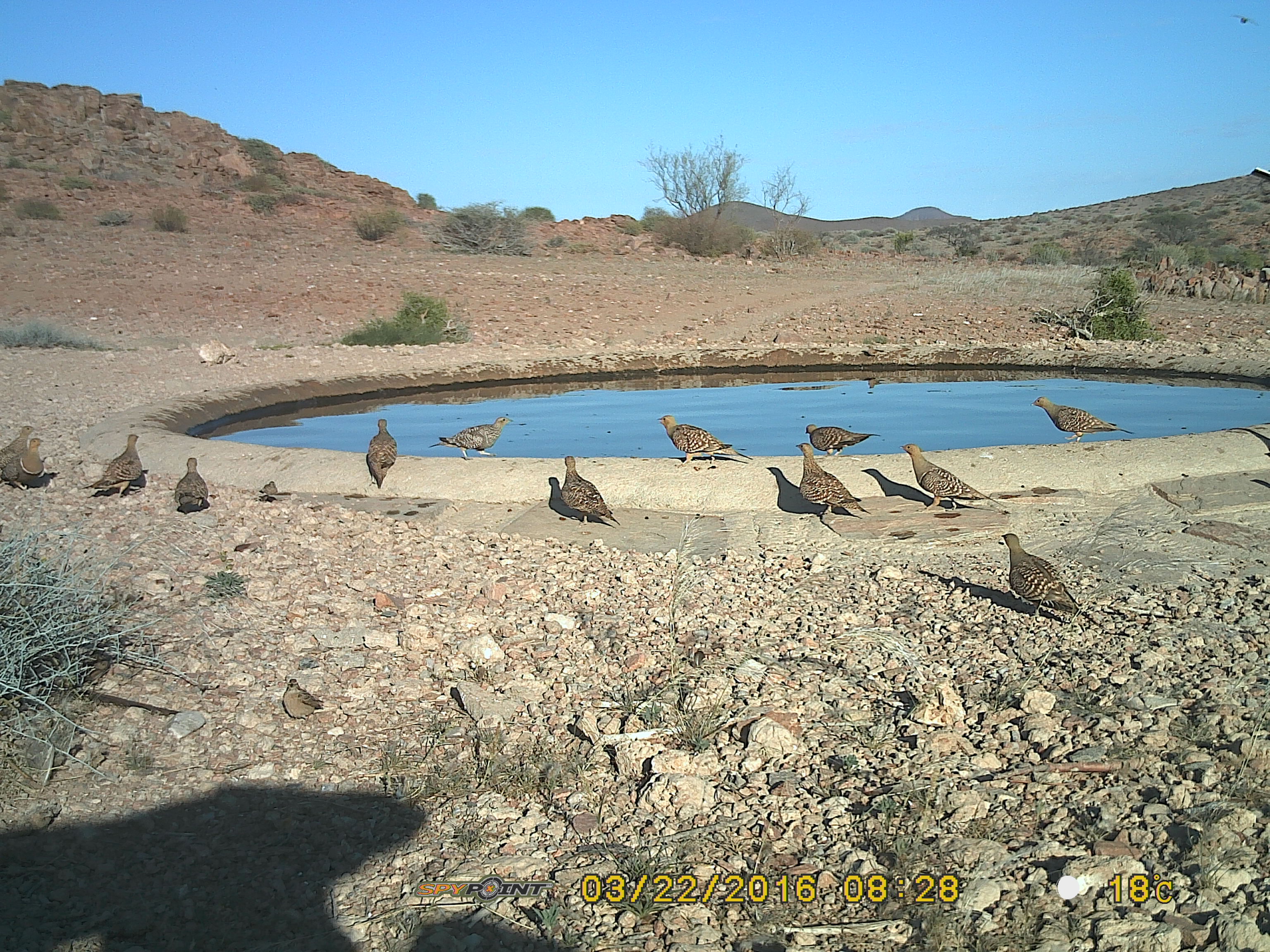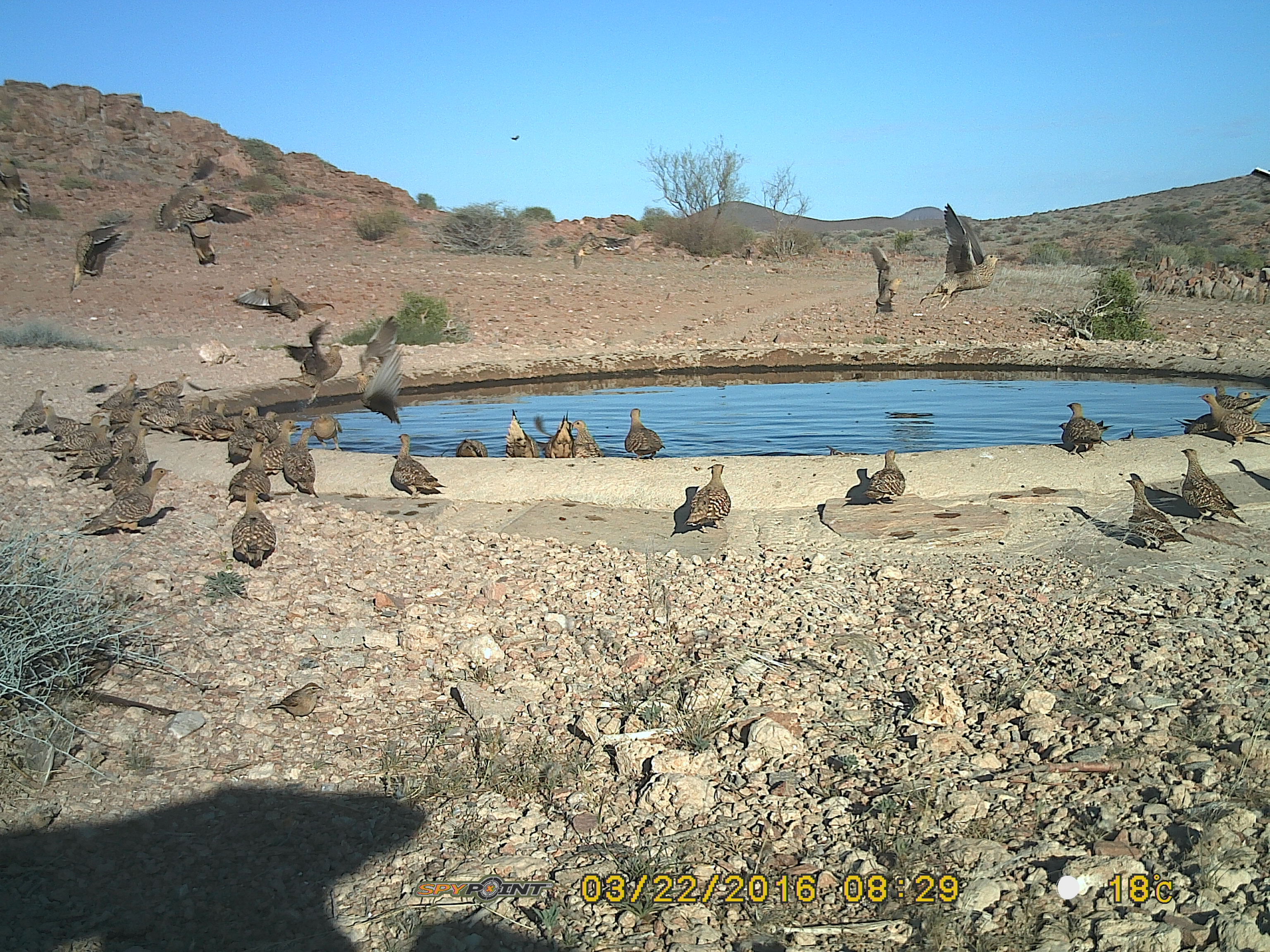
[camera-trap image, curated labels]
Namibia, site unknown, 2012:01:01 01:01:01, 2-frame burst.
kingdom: Animalia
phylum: Chordata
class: Aves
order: Pterocliformes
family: Pteroclidae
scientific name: Pteroclidae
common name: sandgrouse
Pteroclidae (sandgrouse).